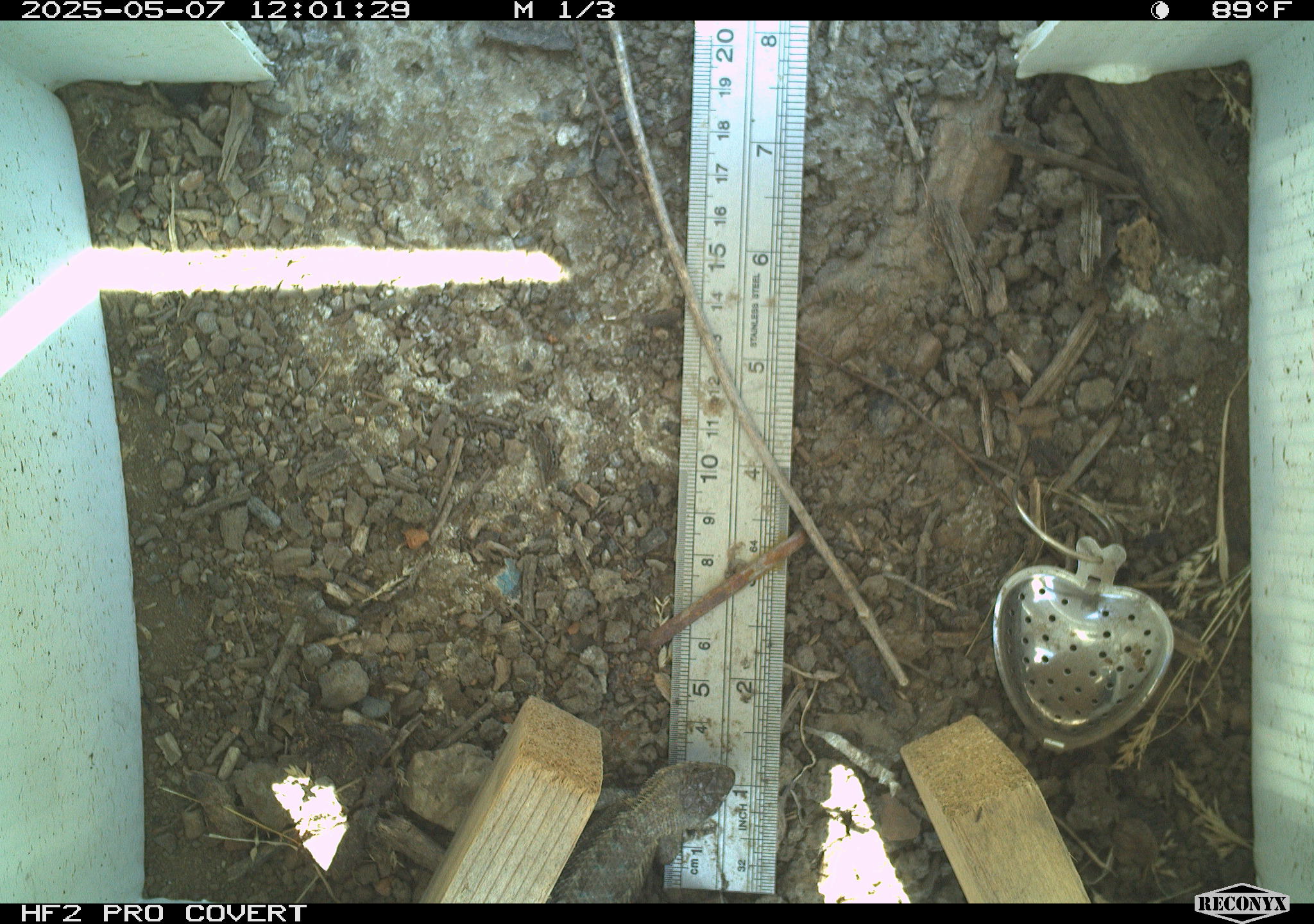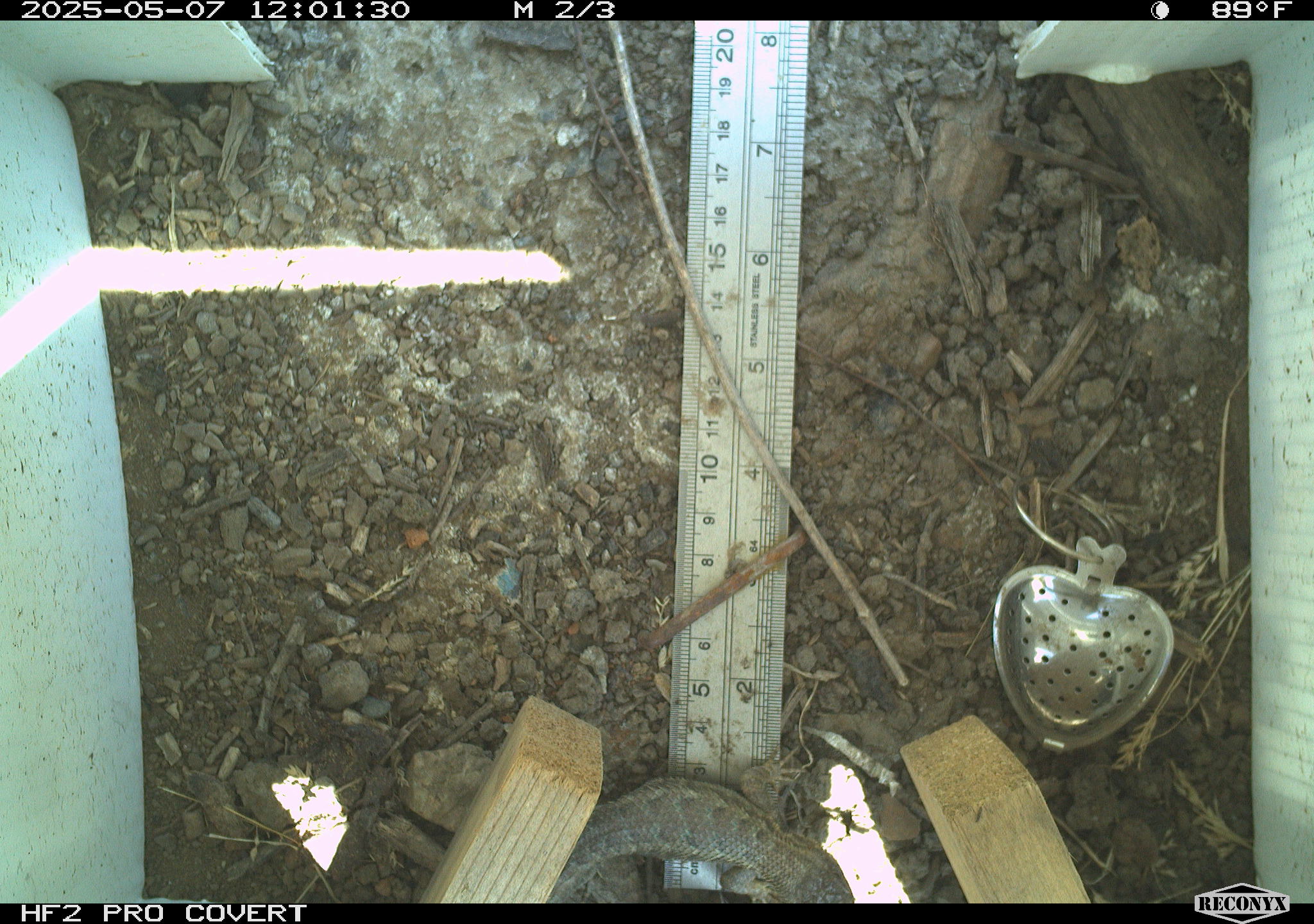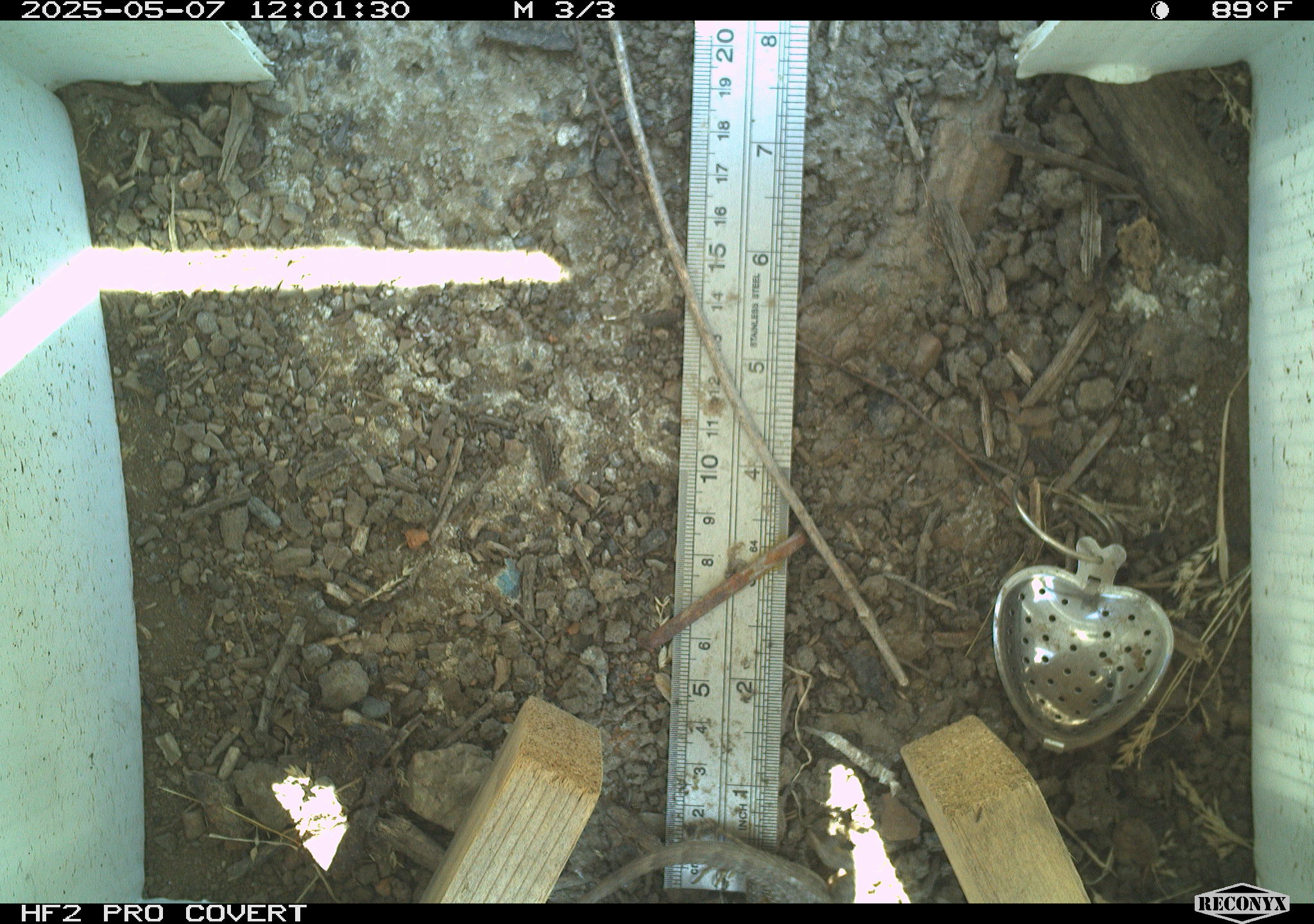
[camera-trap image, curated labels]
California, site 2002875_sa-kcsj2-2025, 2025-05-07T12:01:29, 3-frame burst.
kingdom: Animalia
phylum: Chordata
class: Reptilia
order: Squamata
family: Phrynosomatidae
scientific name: Phrynosomatidae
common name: north american spiny lizards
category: sceloporus/uta species